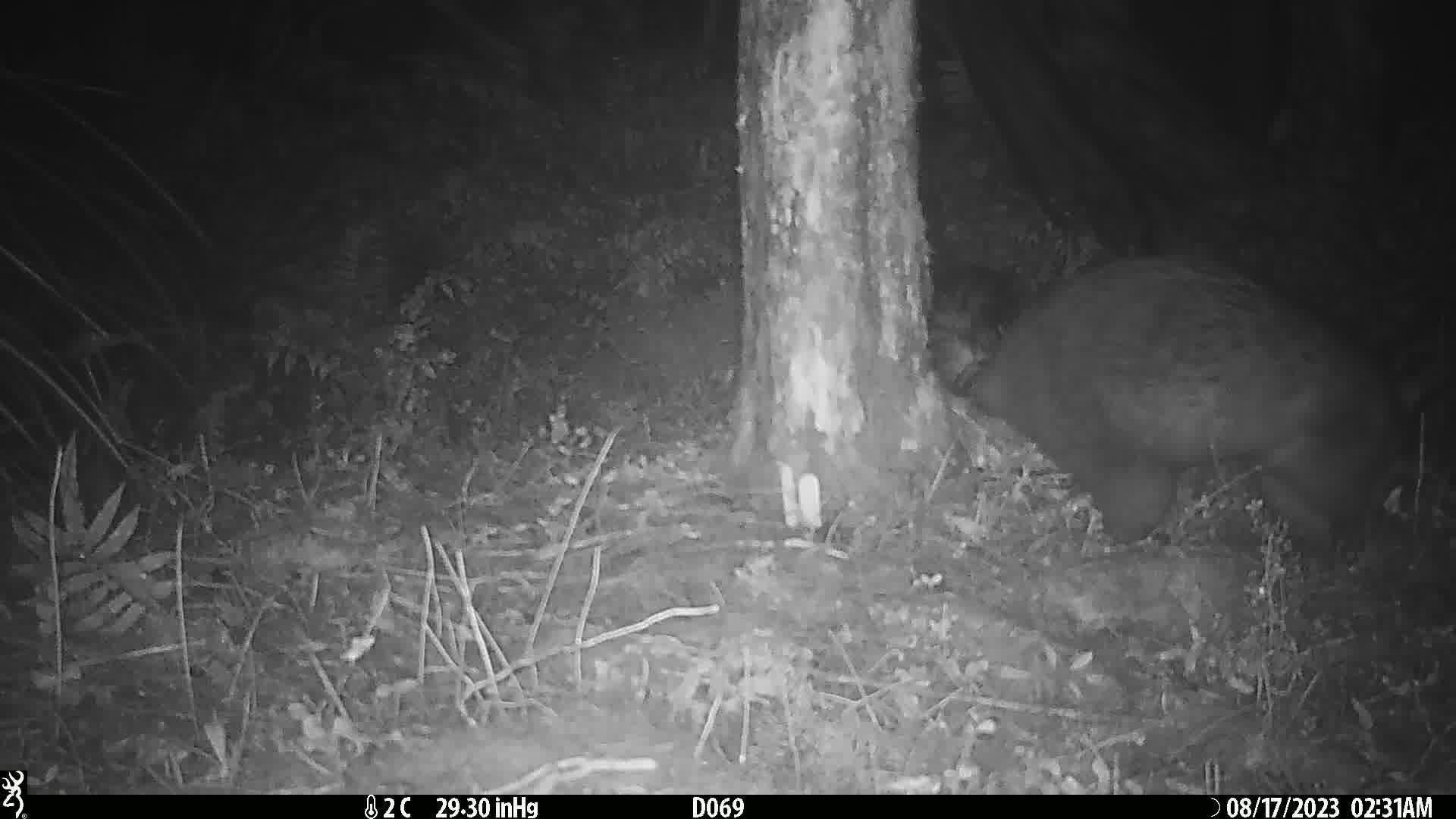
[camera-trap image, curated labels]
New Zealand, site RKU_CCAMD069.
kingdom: Animalia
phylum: Chordata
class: Mammalia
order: Diprotodontia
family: Phalangeridae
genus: Trichosurus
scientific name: Trichosurus vulpecula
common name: common brushtail possum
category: possum